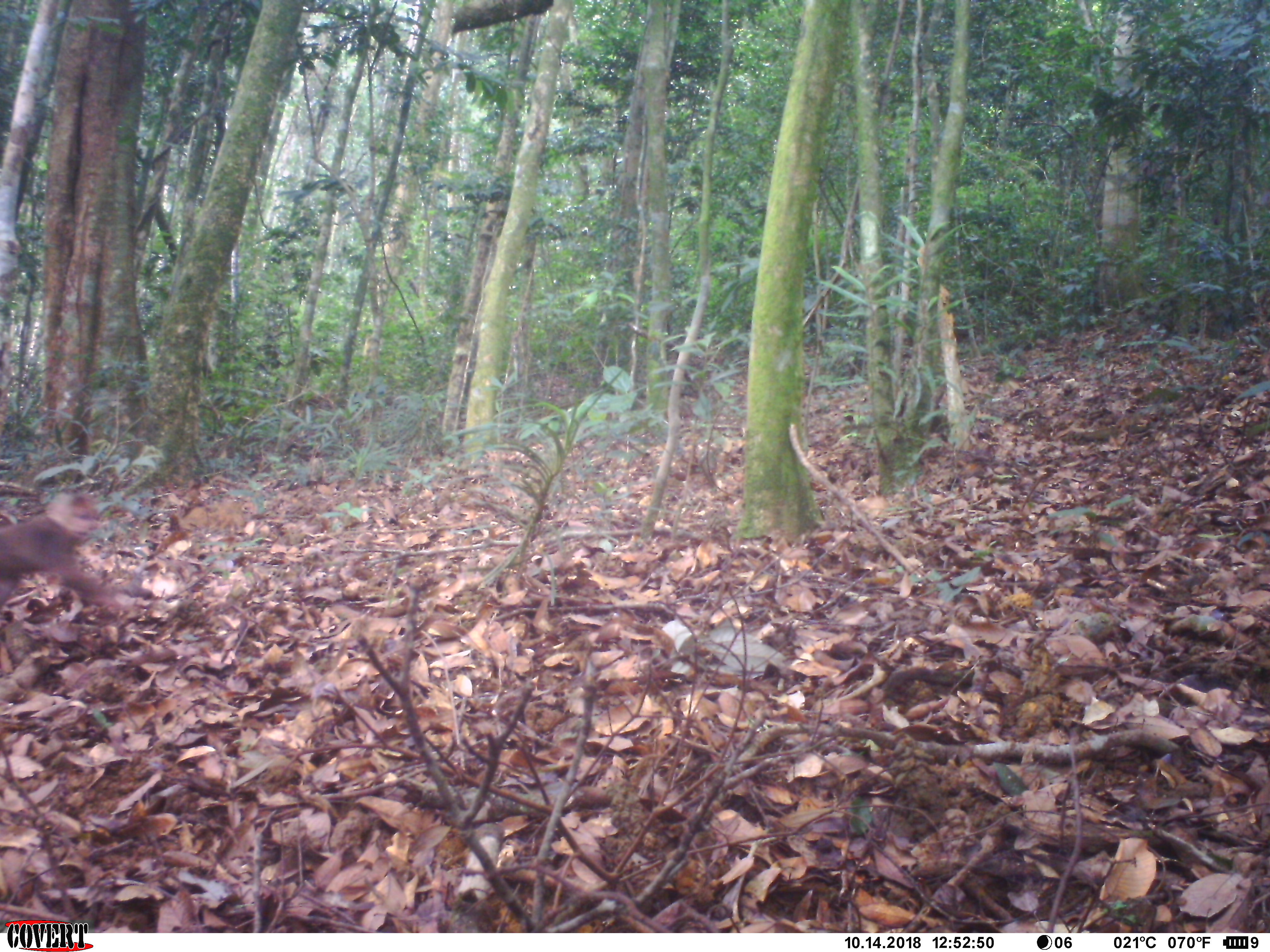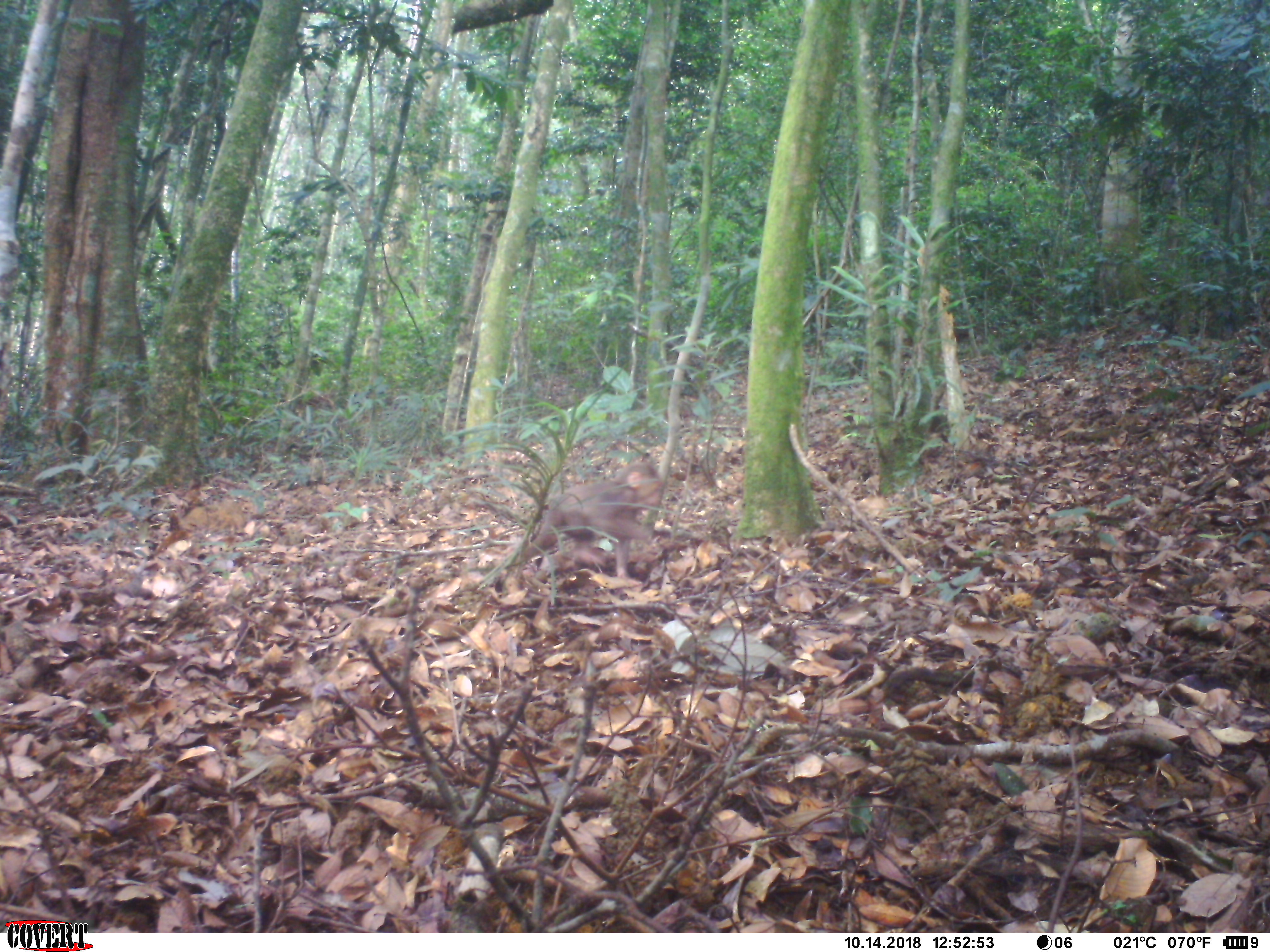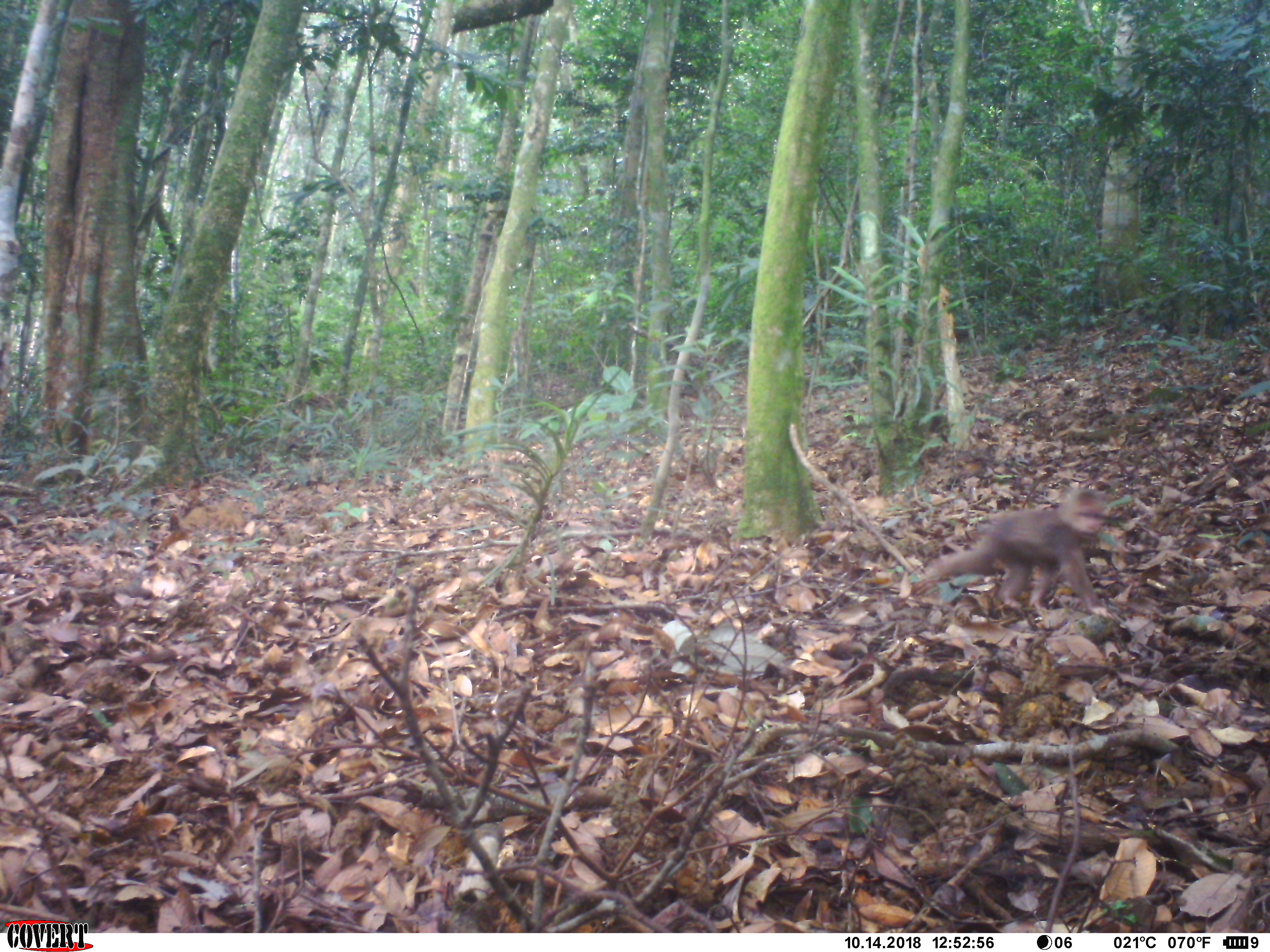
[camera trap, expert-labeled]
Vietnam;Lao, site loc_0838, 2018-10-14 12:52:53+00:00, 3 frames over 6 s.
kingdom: Animalia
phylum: Chordata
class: Mammalia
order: Primates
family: Cercopithecidae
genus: Macaca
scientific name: Macaca arctoides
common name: stump-tailed macaque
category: stump tailed macaque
Stump tailed macaque (stump-tailed macaque) (Macaca arctoides). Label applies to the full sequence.